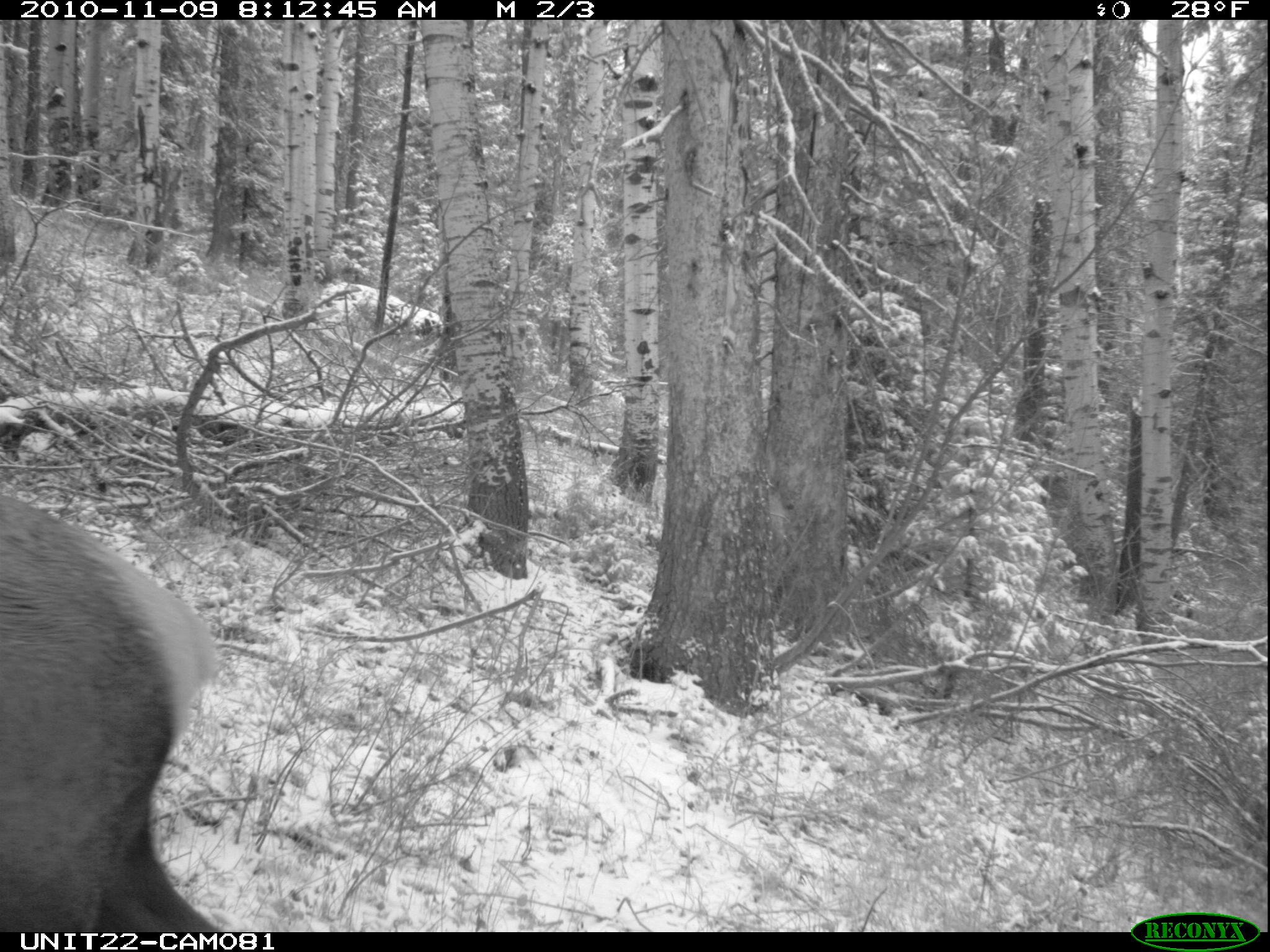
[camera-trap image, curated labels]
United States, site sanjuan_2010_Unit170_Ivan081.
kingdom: Animalia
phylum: Chordata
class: Mammalia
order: Artiodactyla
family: Cervidae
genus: Cervus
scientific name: Cervus elaphus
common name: red deer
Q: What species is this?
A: Cervus elaphus (red deer).